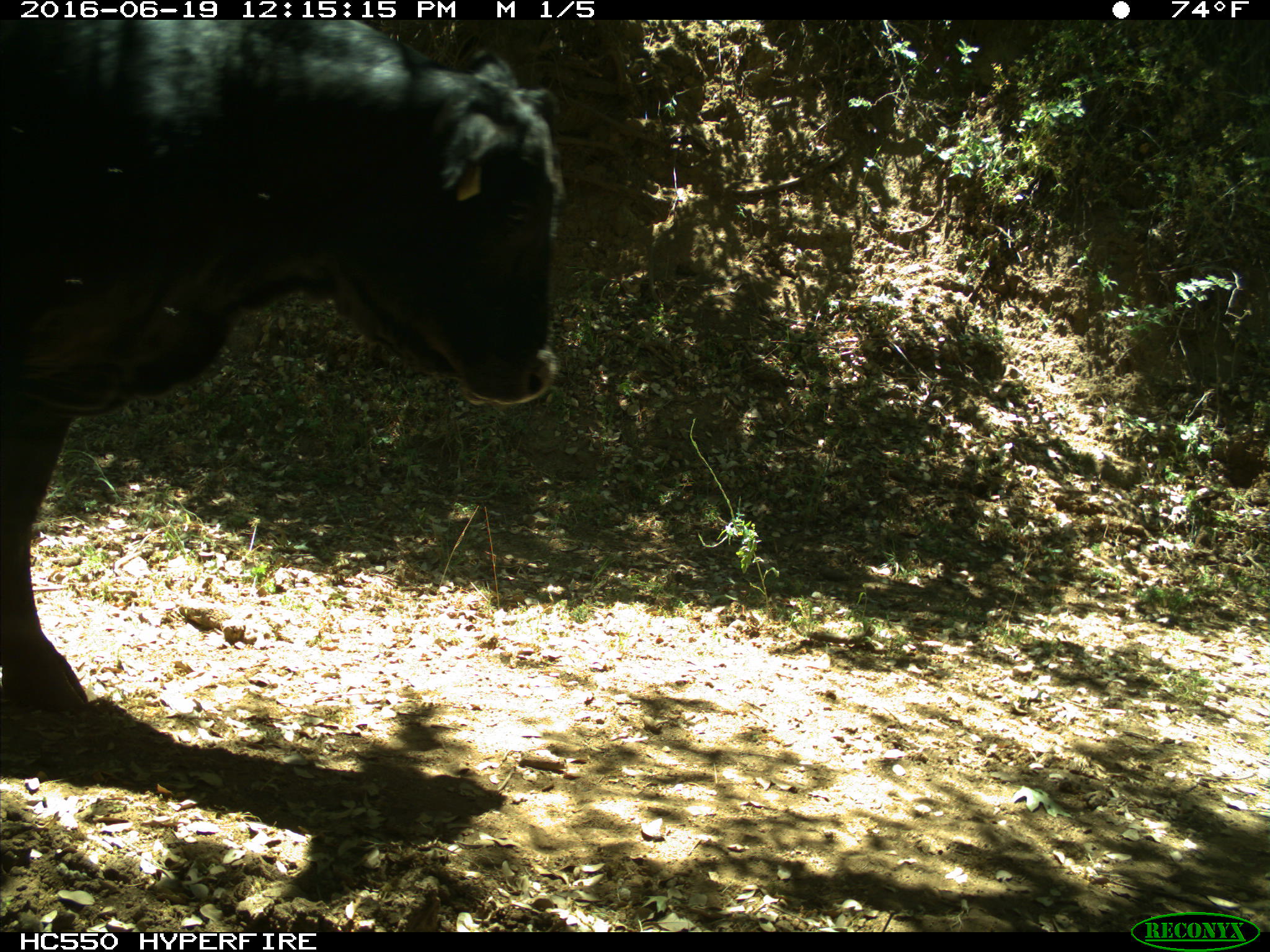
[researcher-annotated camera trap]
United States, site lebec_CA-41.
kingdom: Animalia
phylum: Chordata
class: Mammalia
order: Artiodactyla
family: Bovidae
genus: Bos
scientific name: Bos taurus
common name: domestic cow